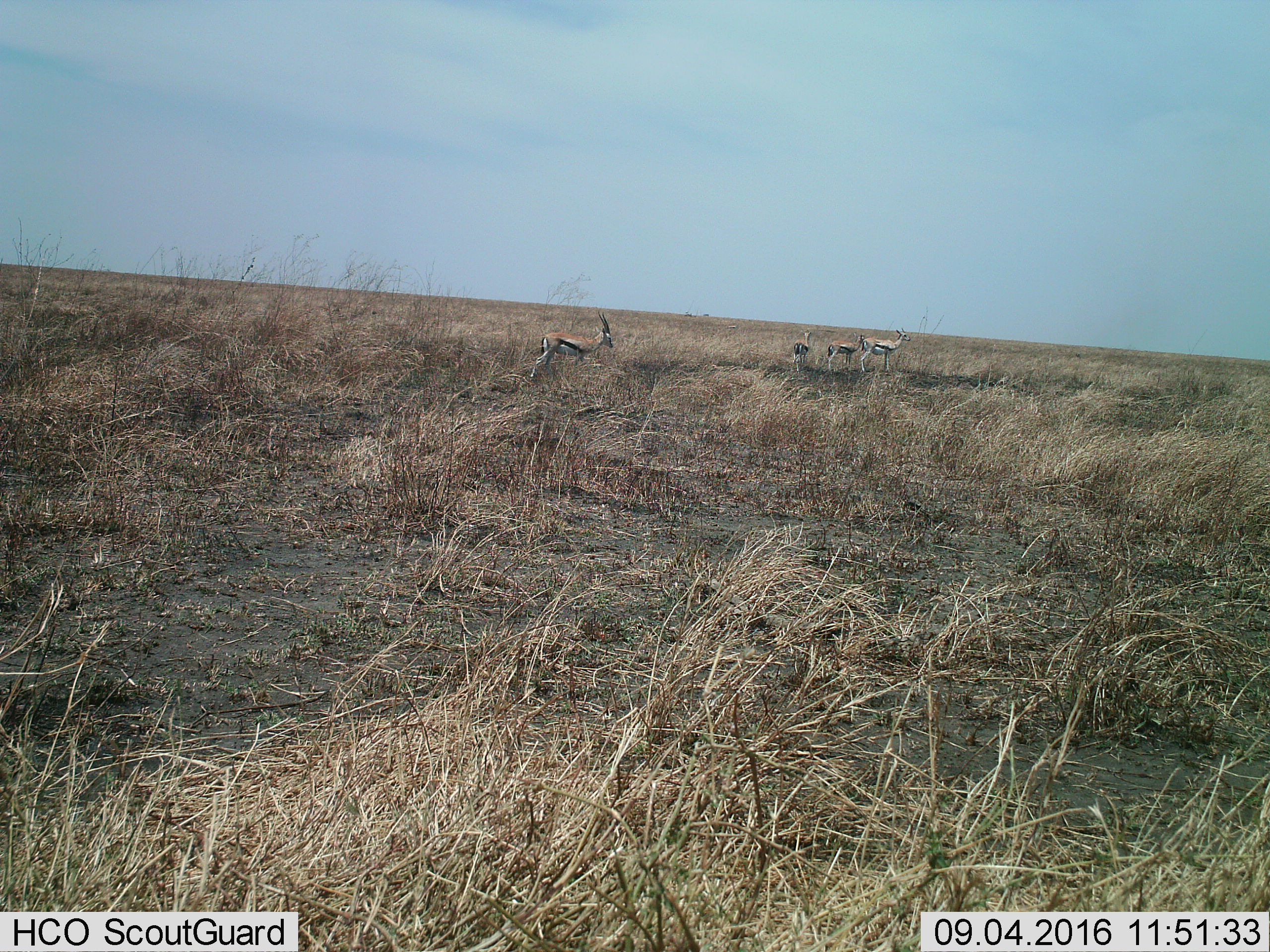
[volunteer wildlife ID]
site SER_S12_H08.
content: unidentified animal